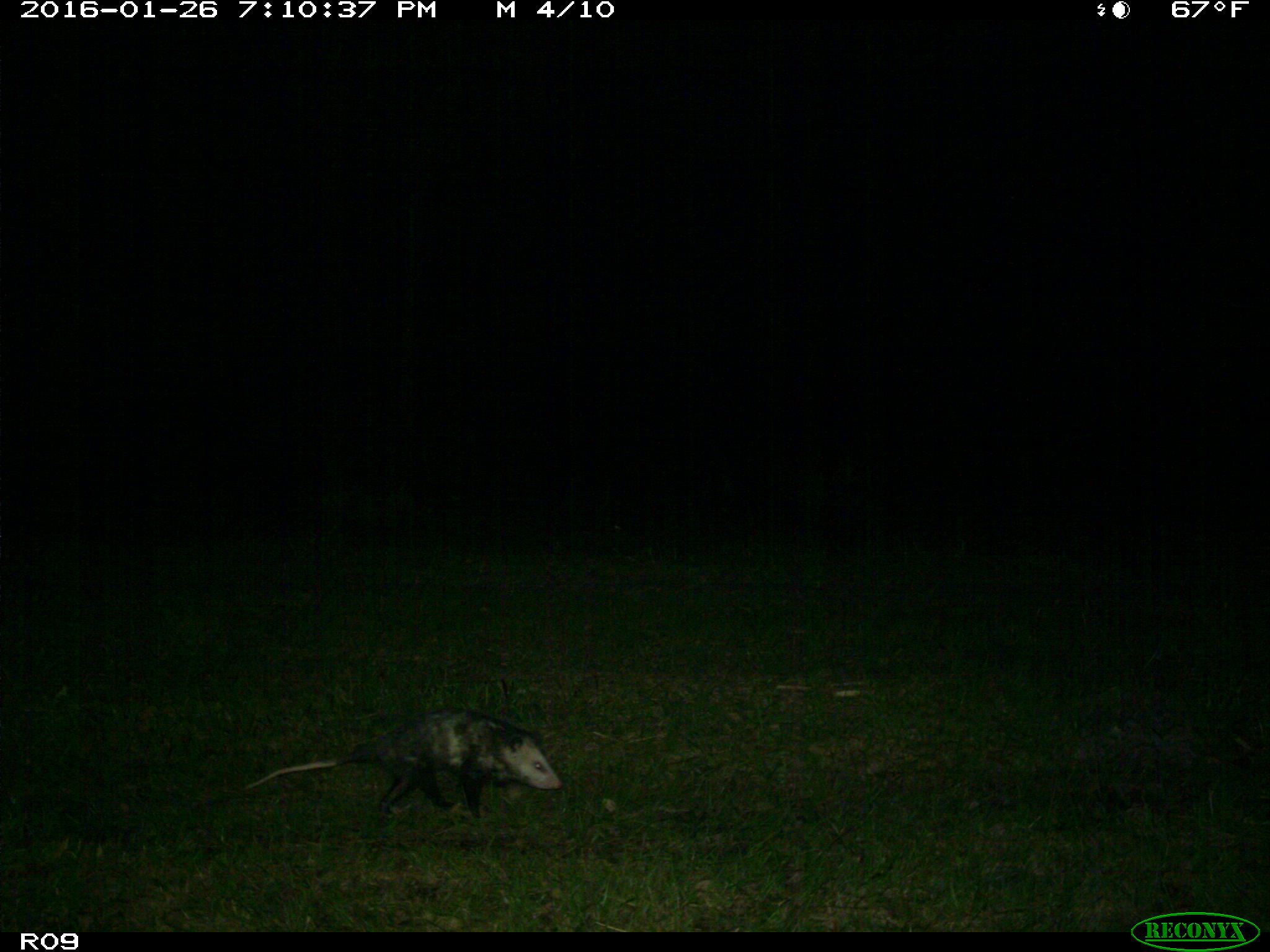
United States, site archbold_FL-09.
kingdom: Animalia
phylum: Chordata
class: Mammalia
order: Didelphimorphia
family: Didelphidae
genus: Didelphis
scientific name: Didelphis virginiana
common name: virginia opossum